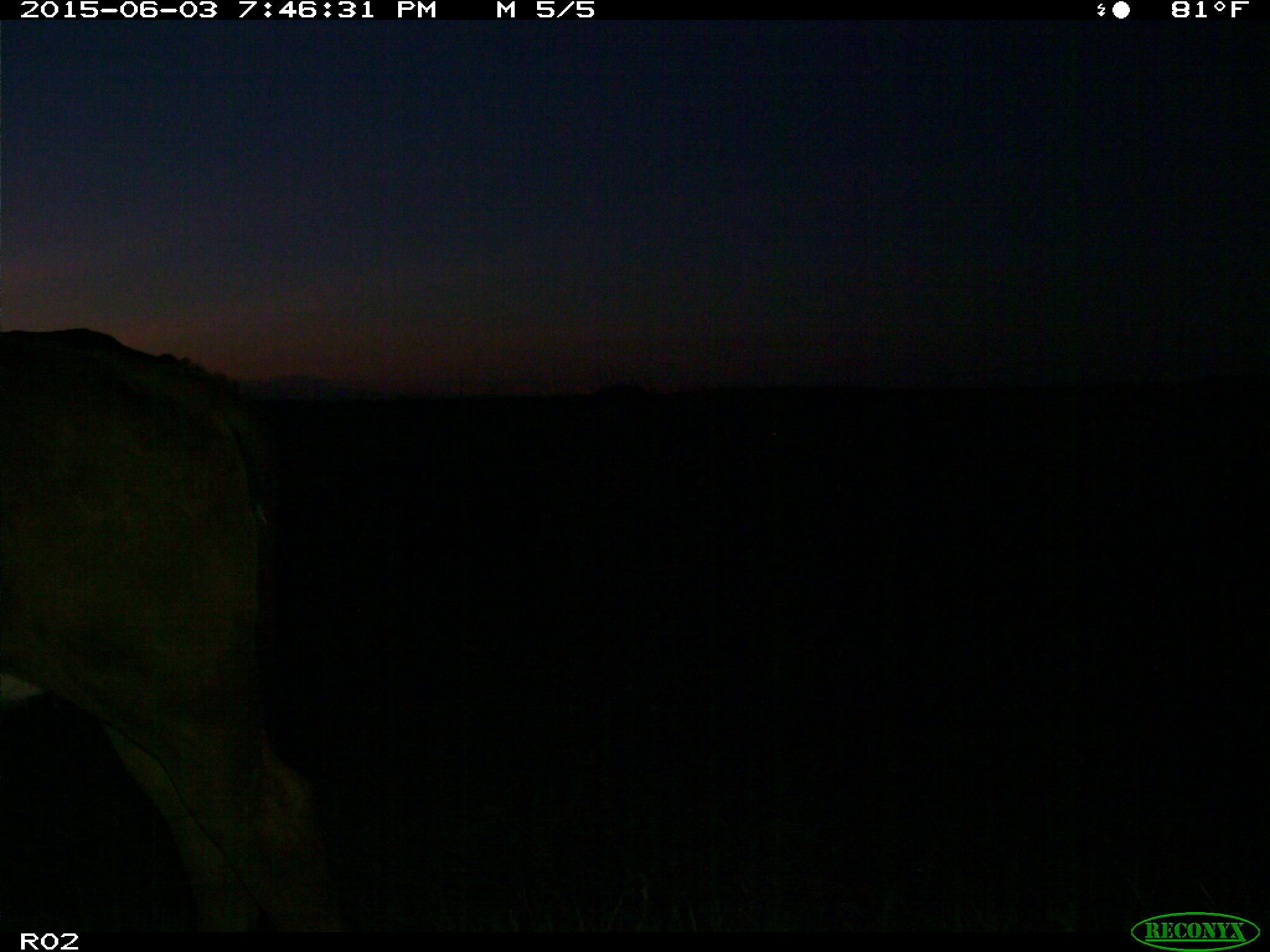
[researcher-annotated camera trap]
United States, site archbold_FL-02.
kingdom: Animalia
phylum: Chordata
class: Mammalia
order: Artiodactyla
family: Bovidae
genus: Bos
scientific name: Bos taurus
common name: domestic cow